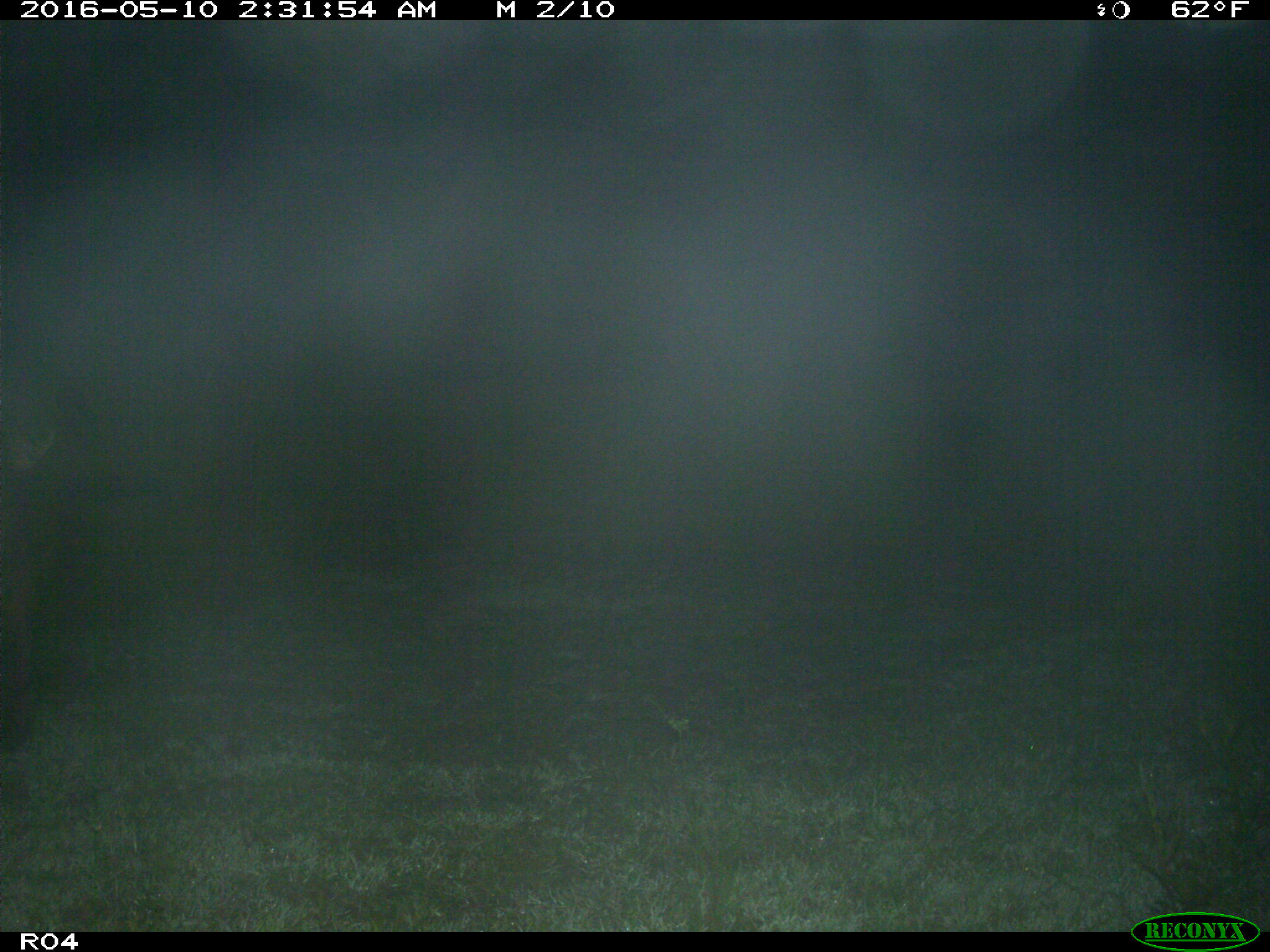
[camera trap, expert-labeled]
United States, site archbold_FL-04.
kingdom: Animalia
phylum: Chordata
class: Mammalia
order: Artiodactyla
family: Bovidae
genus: Bos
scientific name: Bos taurus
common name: domestic cow